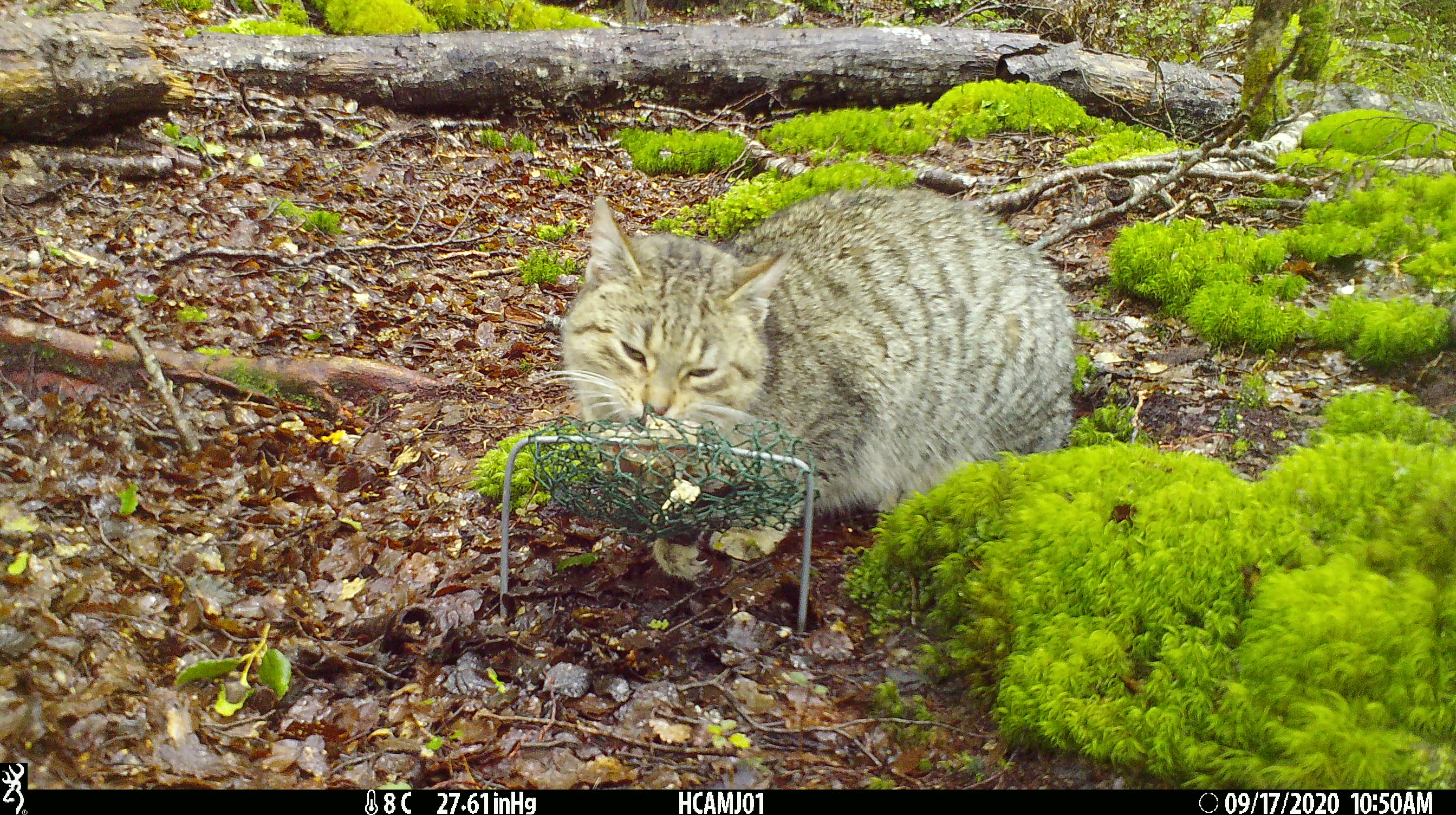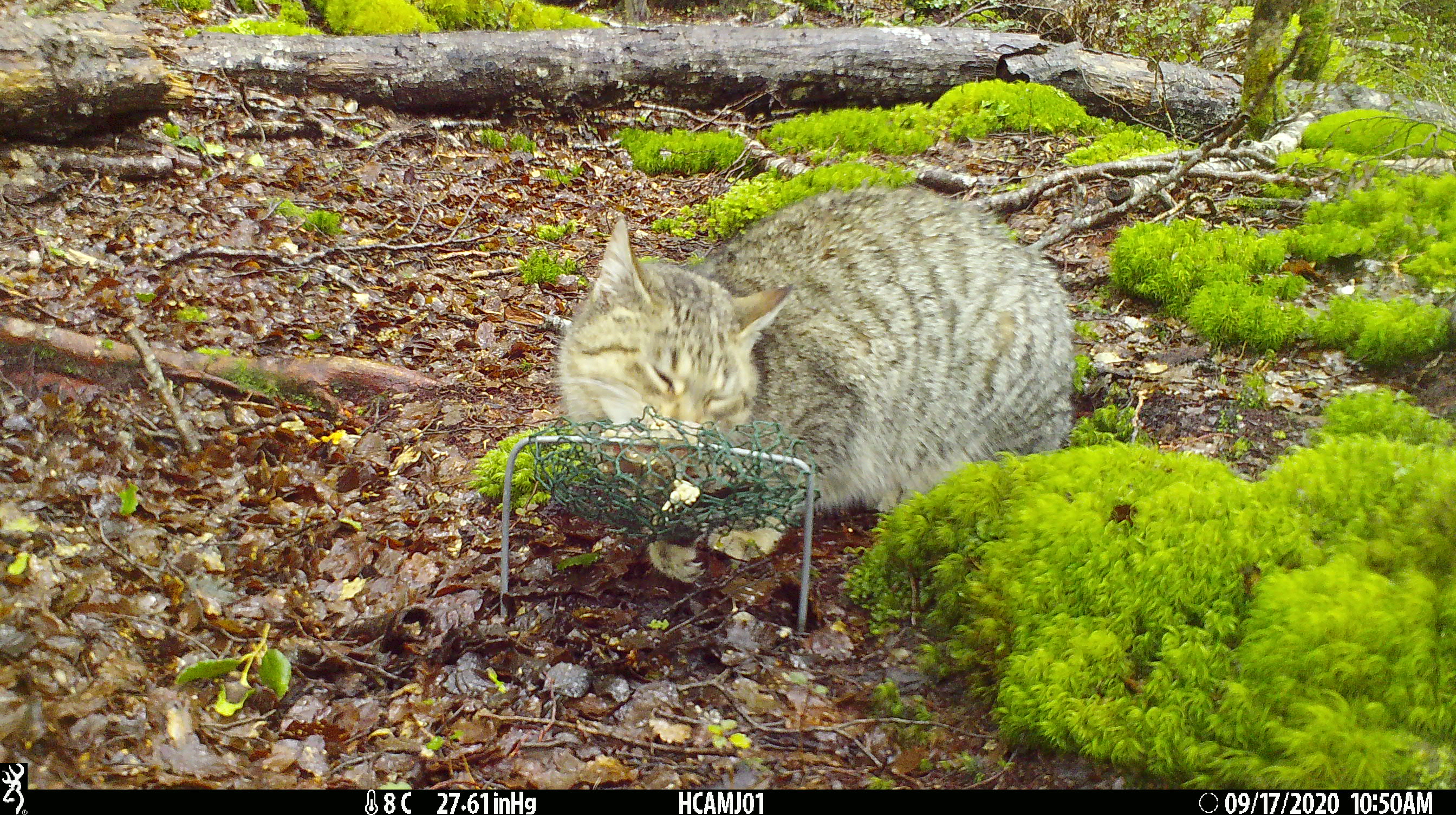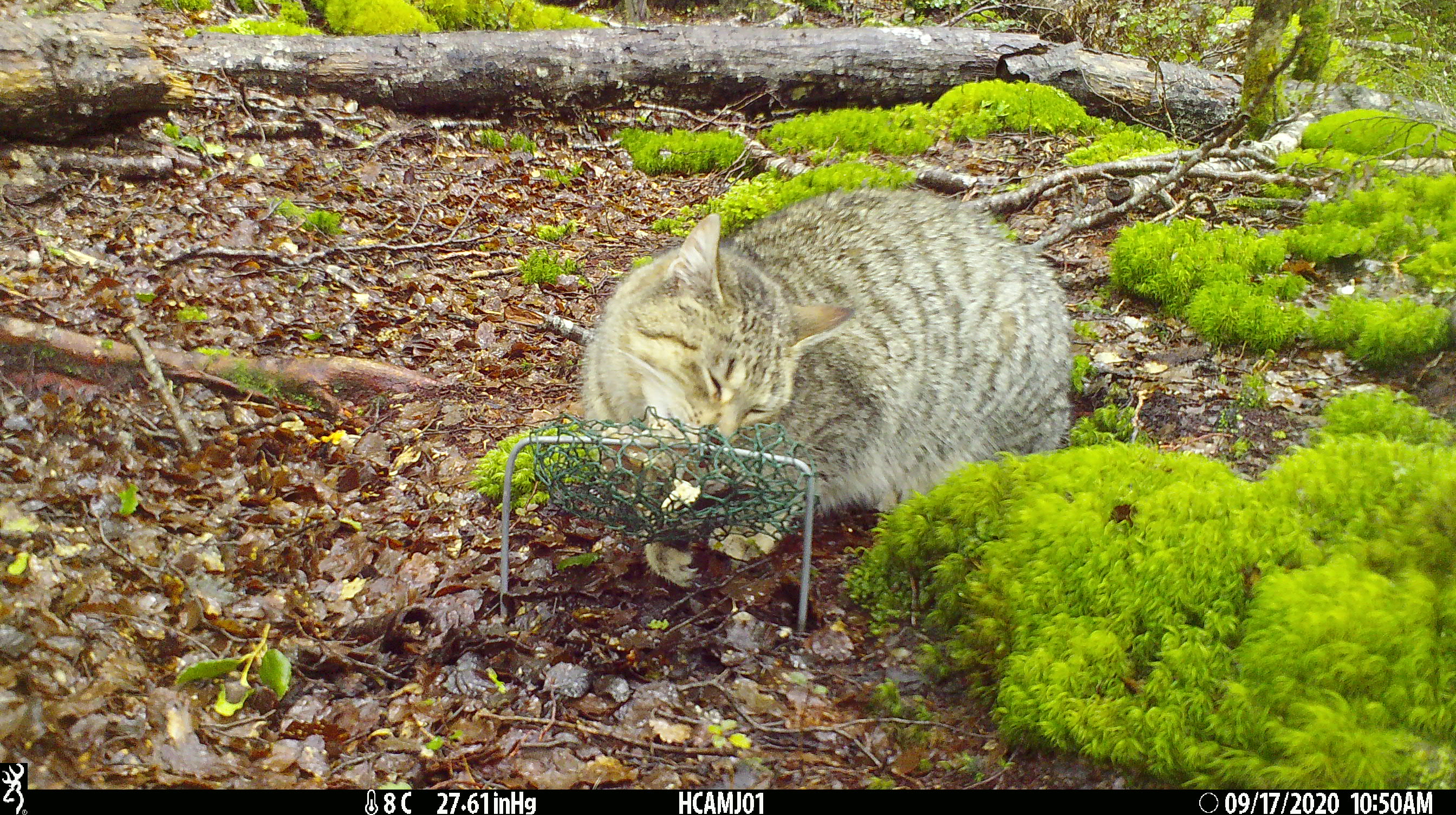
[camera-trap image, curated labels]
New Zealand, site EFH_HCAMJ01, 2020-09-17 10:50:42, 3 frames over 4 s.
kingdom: Animalia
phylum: Chordata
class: Mammalia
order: Carnivora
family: Felidae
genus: Felis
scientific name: Felis catus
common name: domestic cat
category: cat